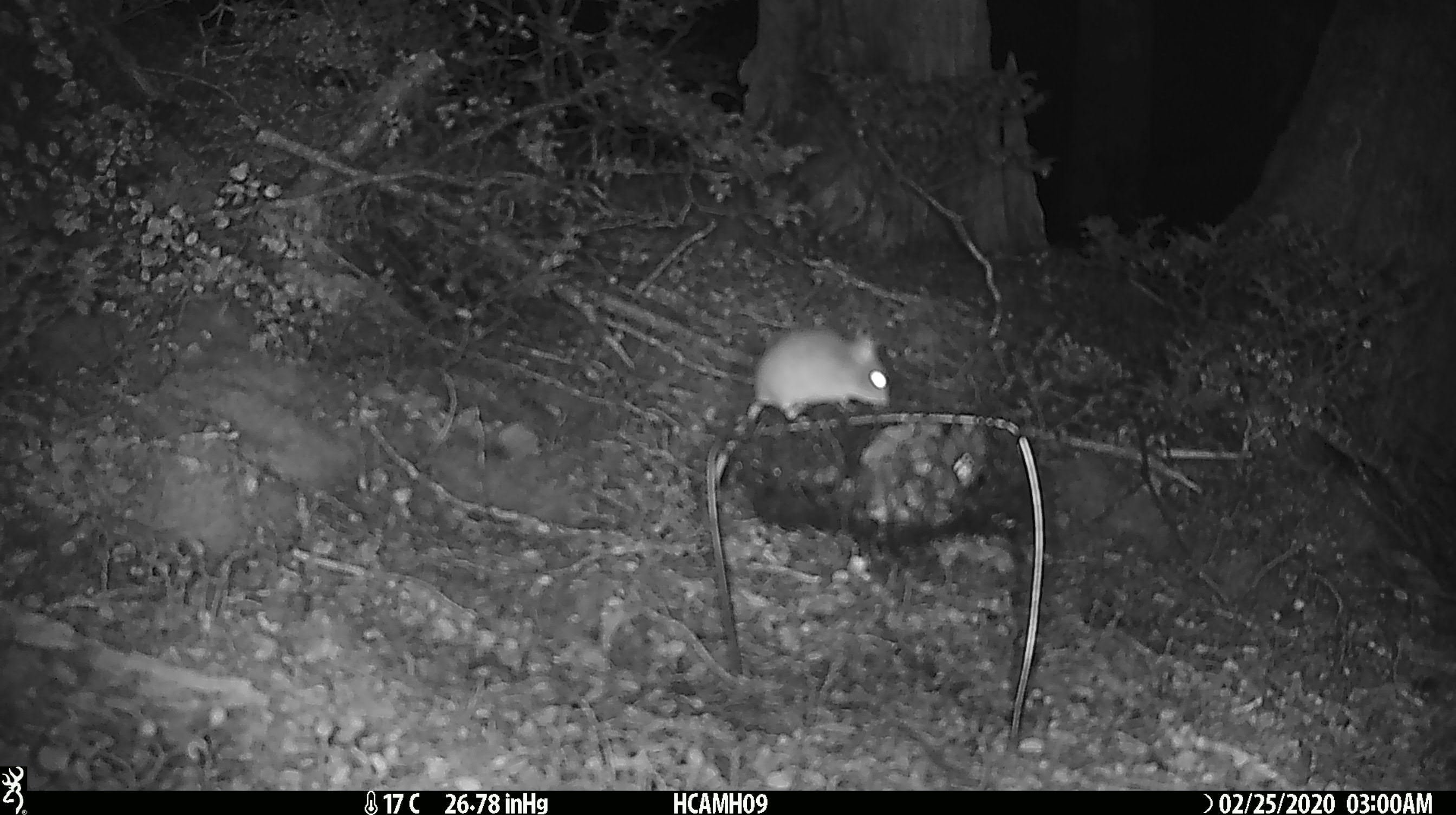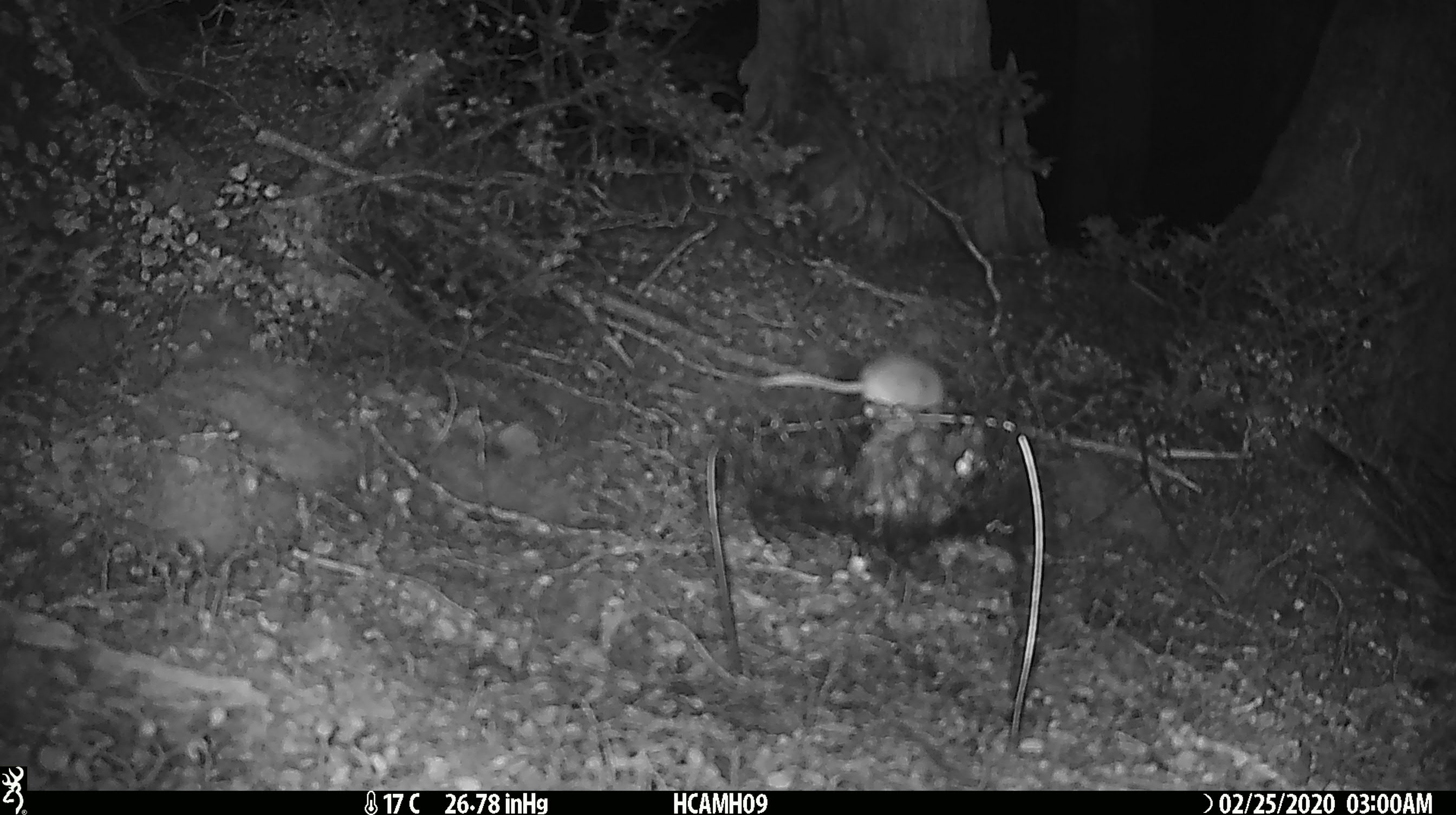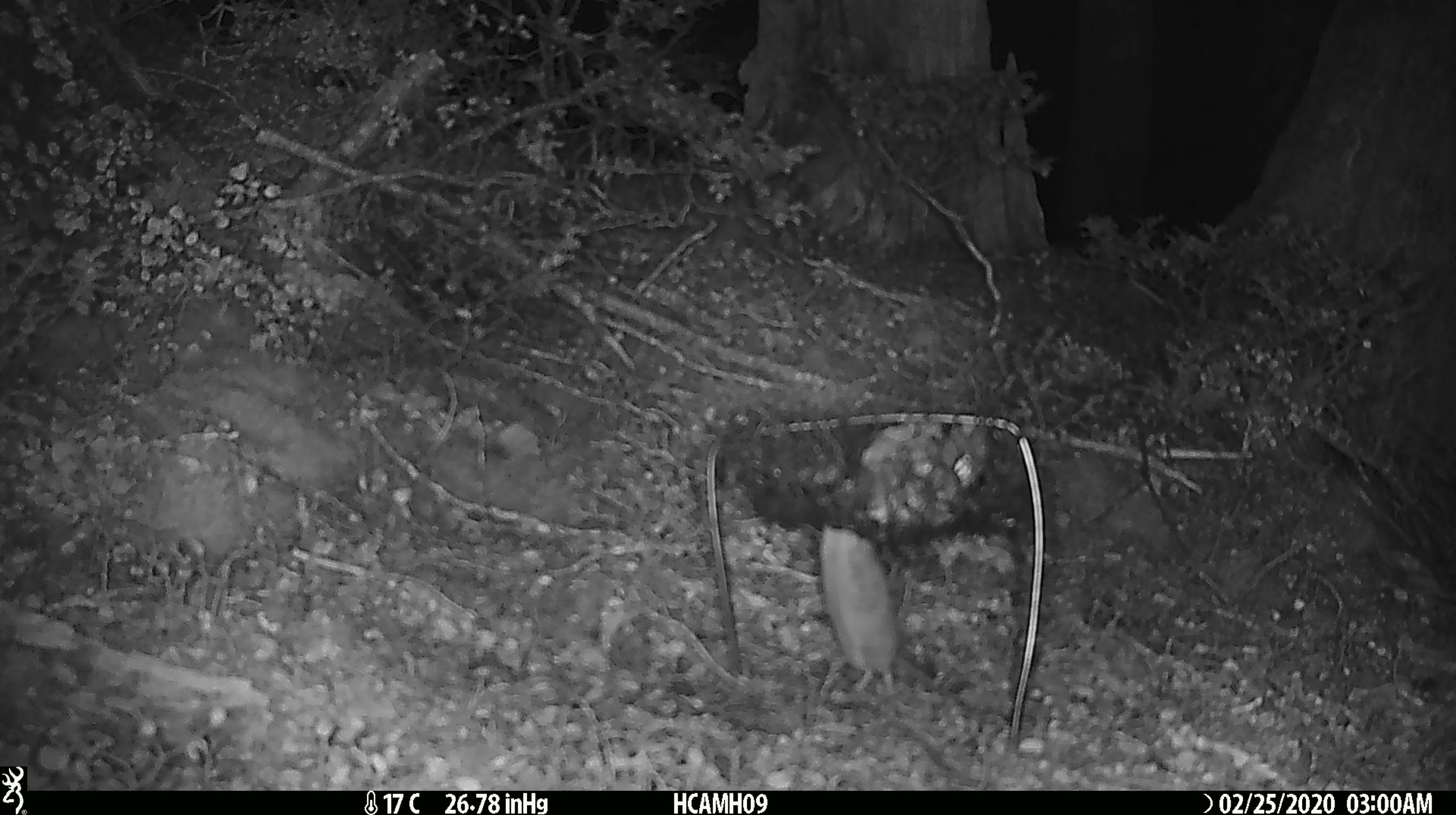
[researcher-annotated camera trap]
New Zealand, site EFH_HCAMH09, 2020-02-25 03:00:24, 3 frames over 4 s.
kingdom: Animalia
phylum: Chordata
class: Mammalia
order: Rodentia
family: Muridae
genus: Mus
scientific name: Mus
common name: mouse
Mouse (Mus).